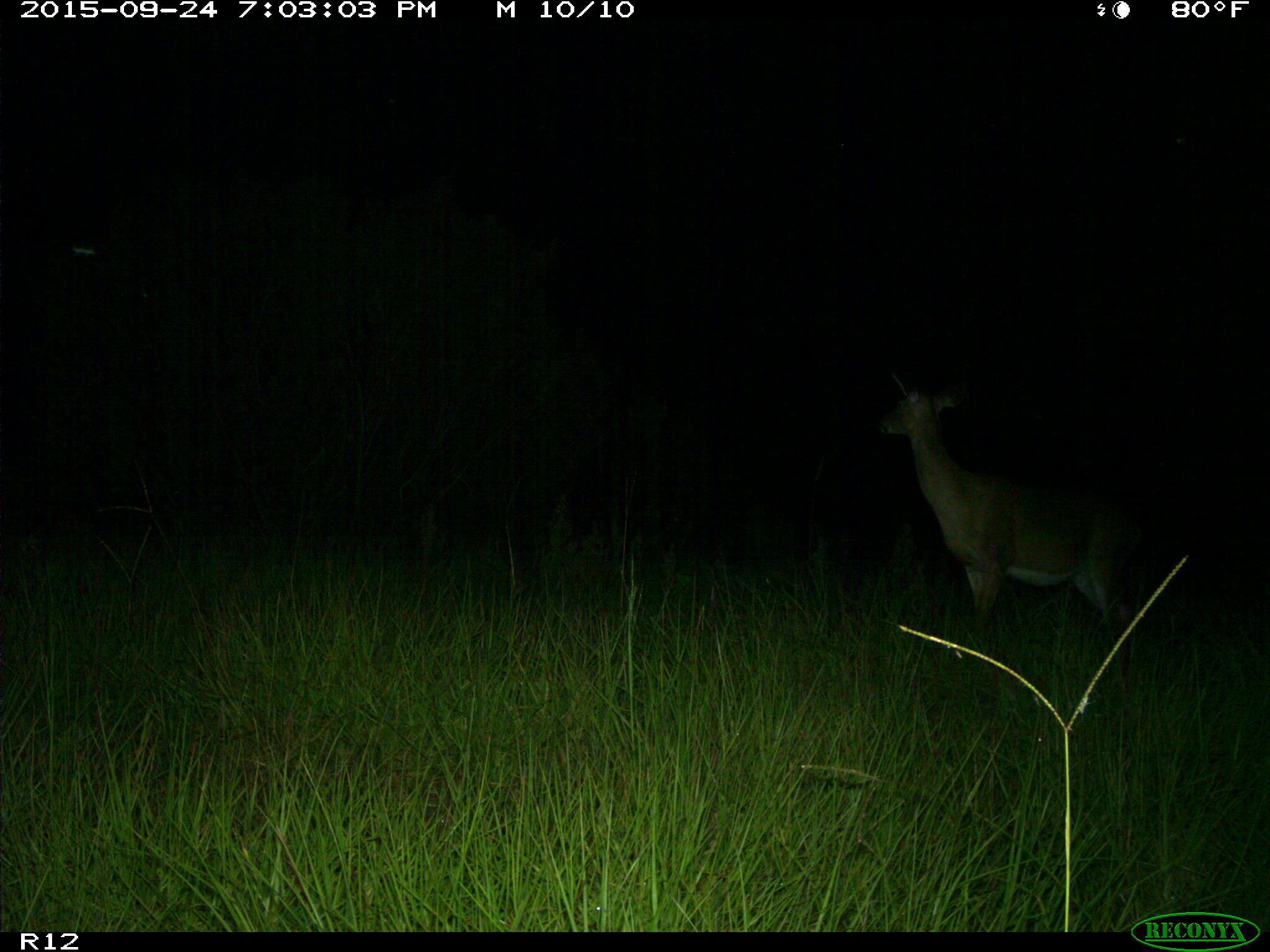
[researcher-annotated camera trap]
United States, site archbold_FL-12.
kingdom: Animalia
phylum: Chordata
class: Mammalia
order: Artiodactyla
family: Cervidae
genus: Odocoileus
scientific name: Odocoileus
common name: deer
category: unidentified deer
Unidentified deer (deer) (Odocoileus).